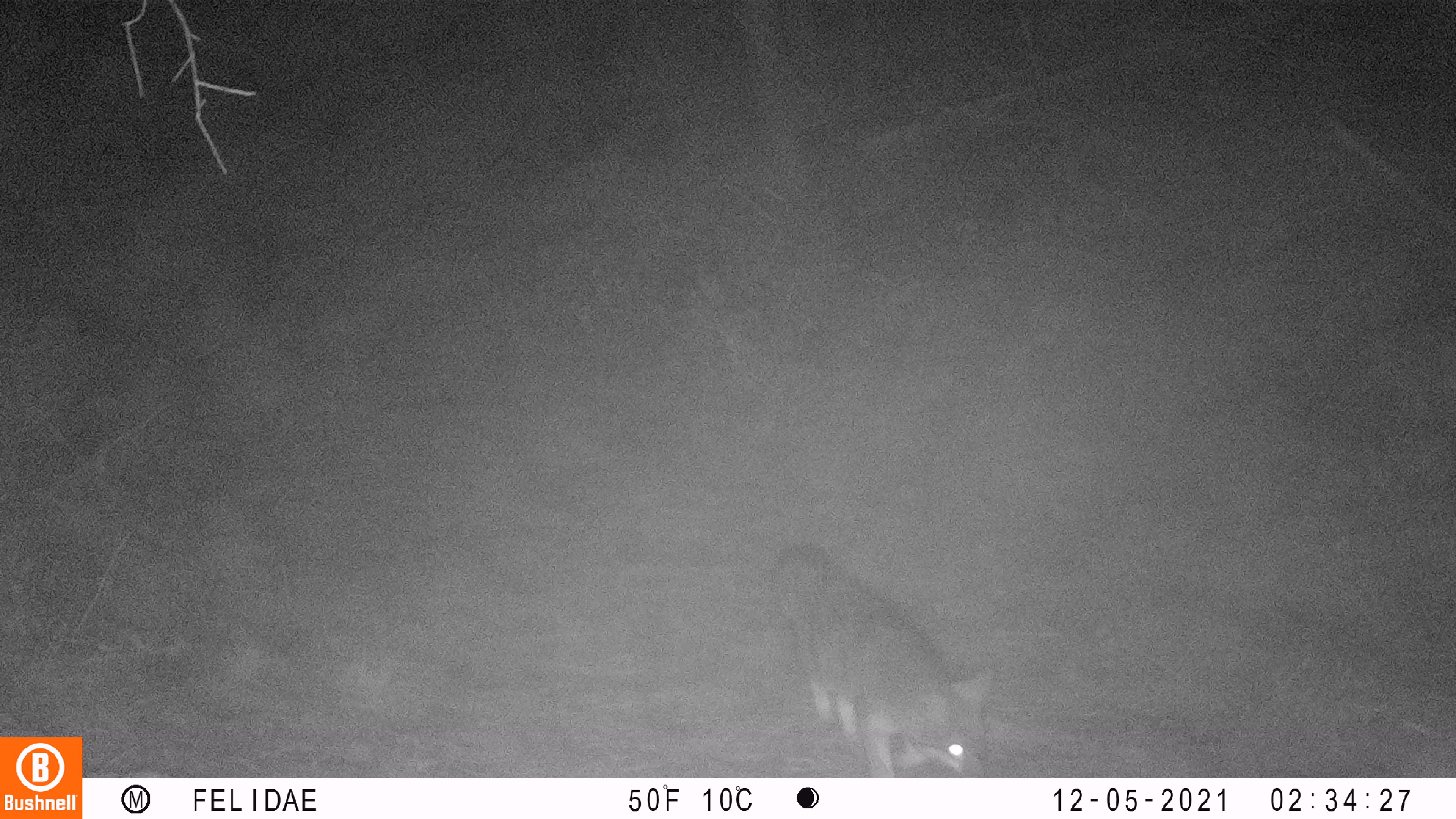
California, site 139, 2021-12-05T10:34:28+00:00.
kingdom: Animalia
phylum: Chordata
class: Mammalia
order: Carnivora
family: Canidae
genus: Urocyon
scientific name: Urocyon cinereoargenteus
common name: gray fox